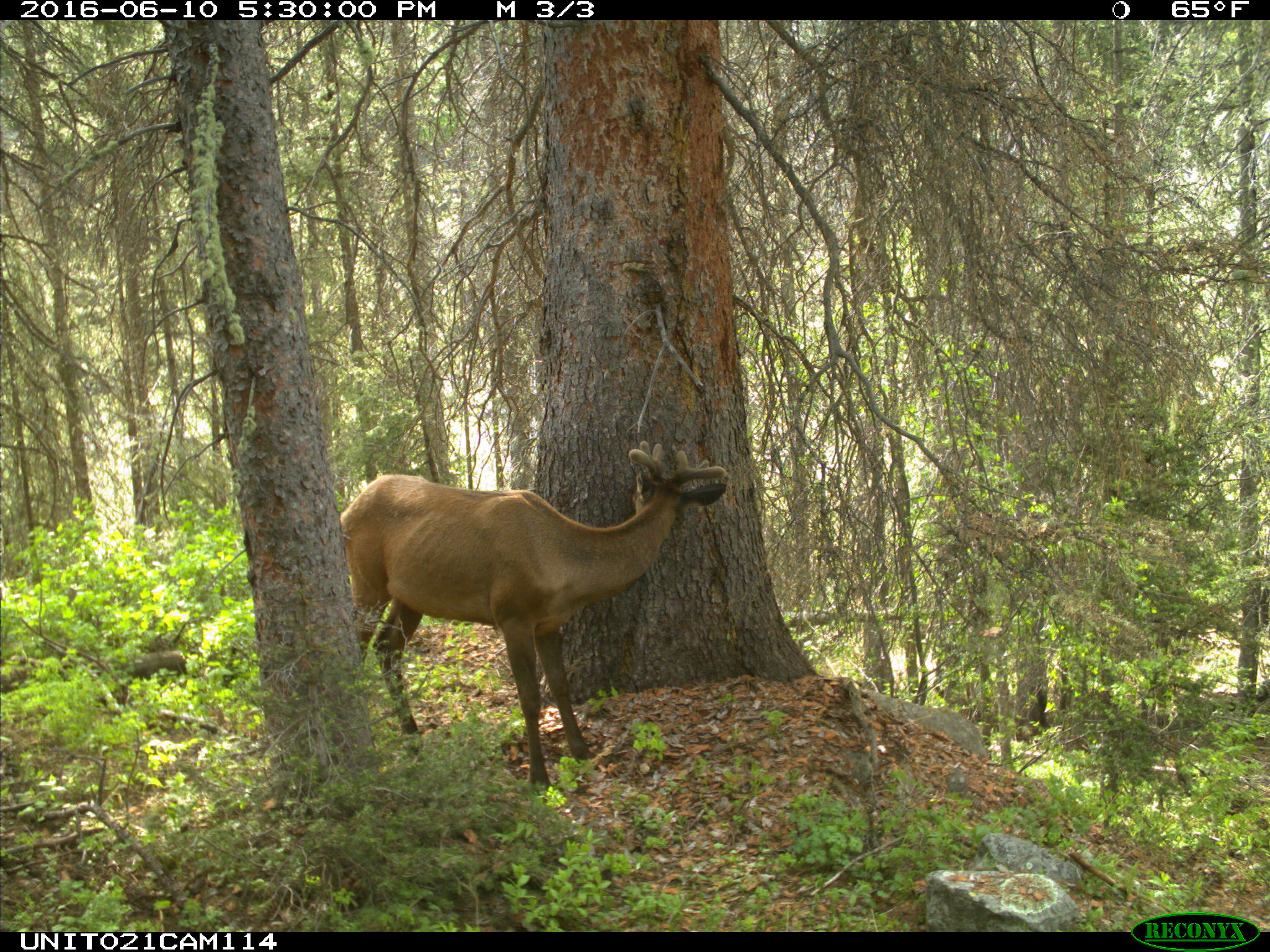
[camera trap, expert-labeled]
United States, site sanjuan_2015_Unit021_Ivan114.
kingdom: Animalia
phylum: Chordata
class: Mammalia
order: Artiodactyla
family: Cervidae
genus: Cervus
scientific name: Cervus elaphus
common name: red deer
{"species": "Cervus elaphus (red deer)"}